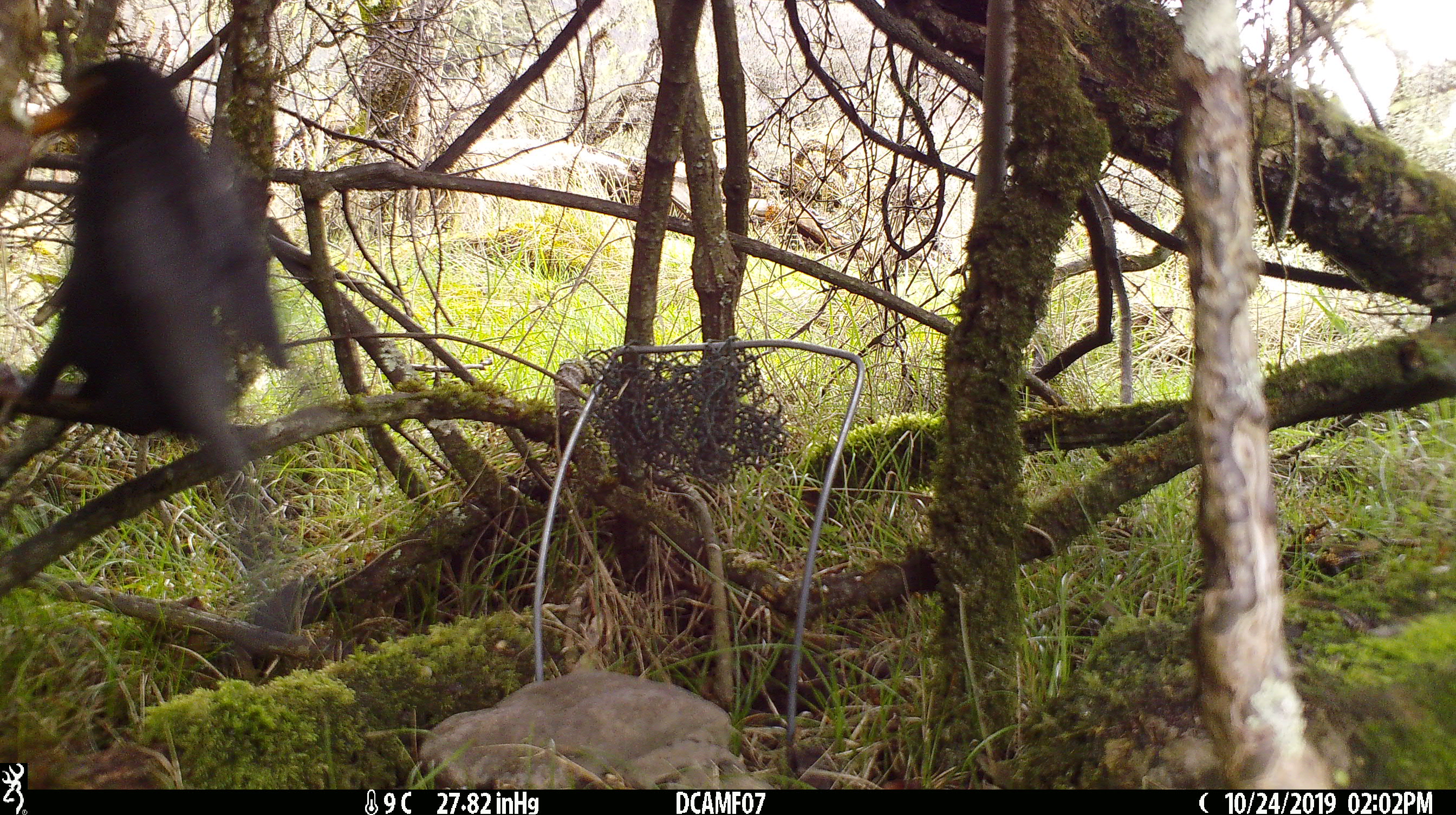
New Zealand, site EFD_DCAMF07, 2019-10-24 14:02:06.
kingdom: Animalia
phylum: Chordata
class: Aves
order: Passeriformes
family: Turdidae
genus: Turdus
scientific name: Turdus merula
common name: eurasian blackbird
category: blackbird